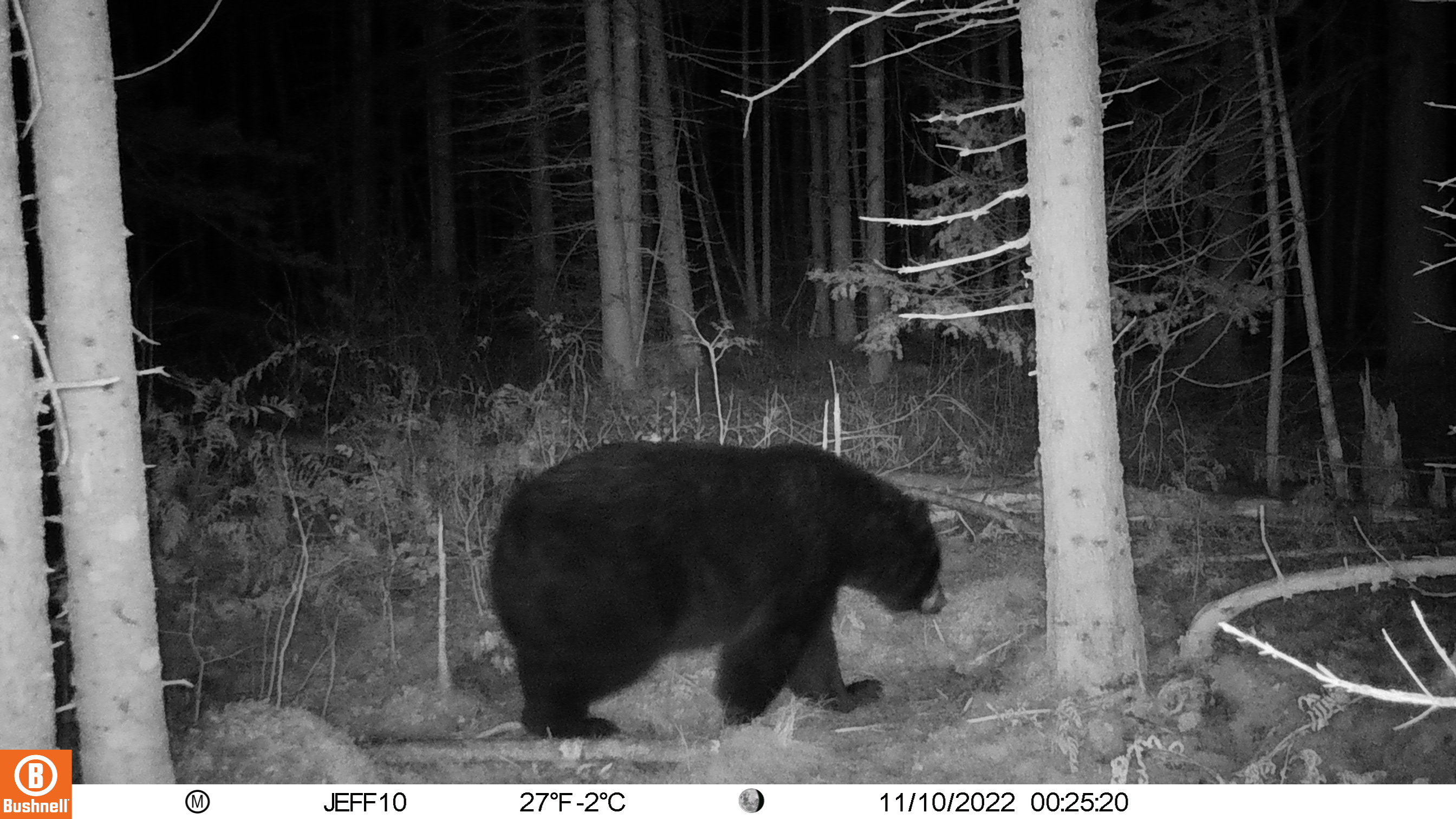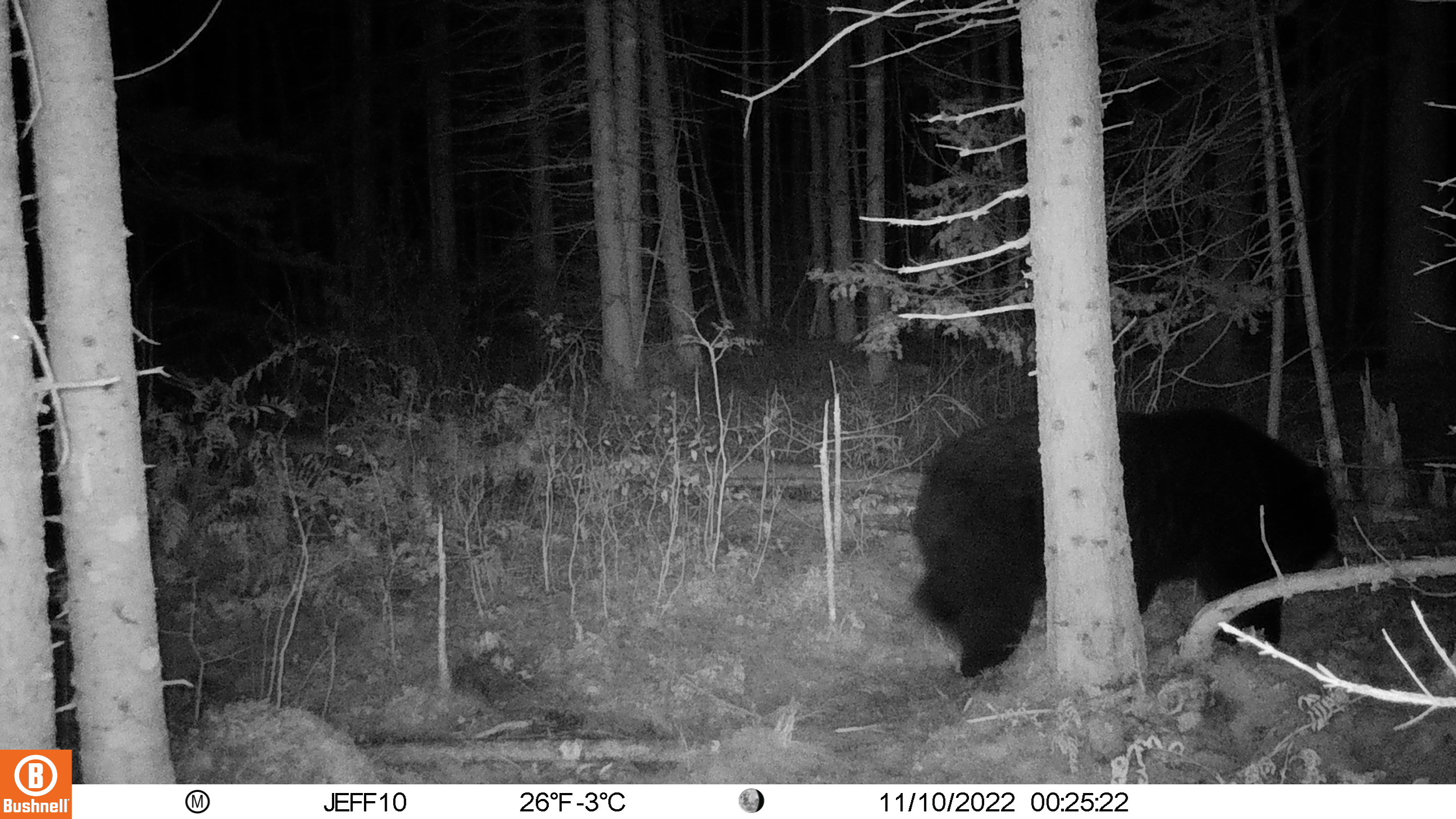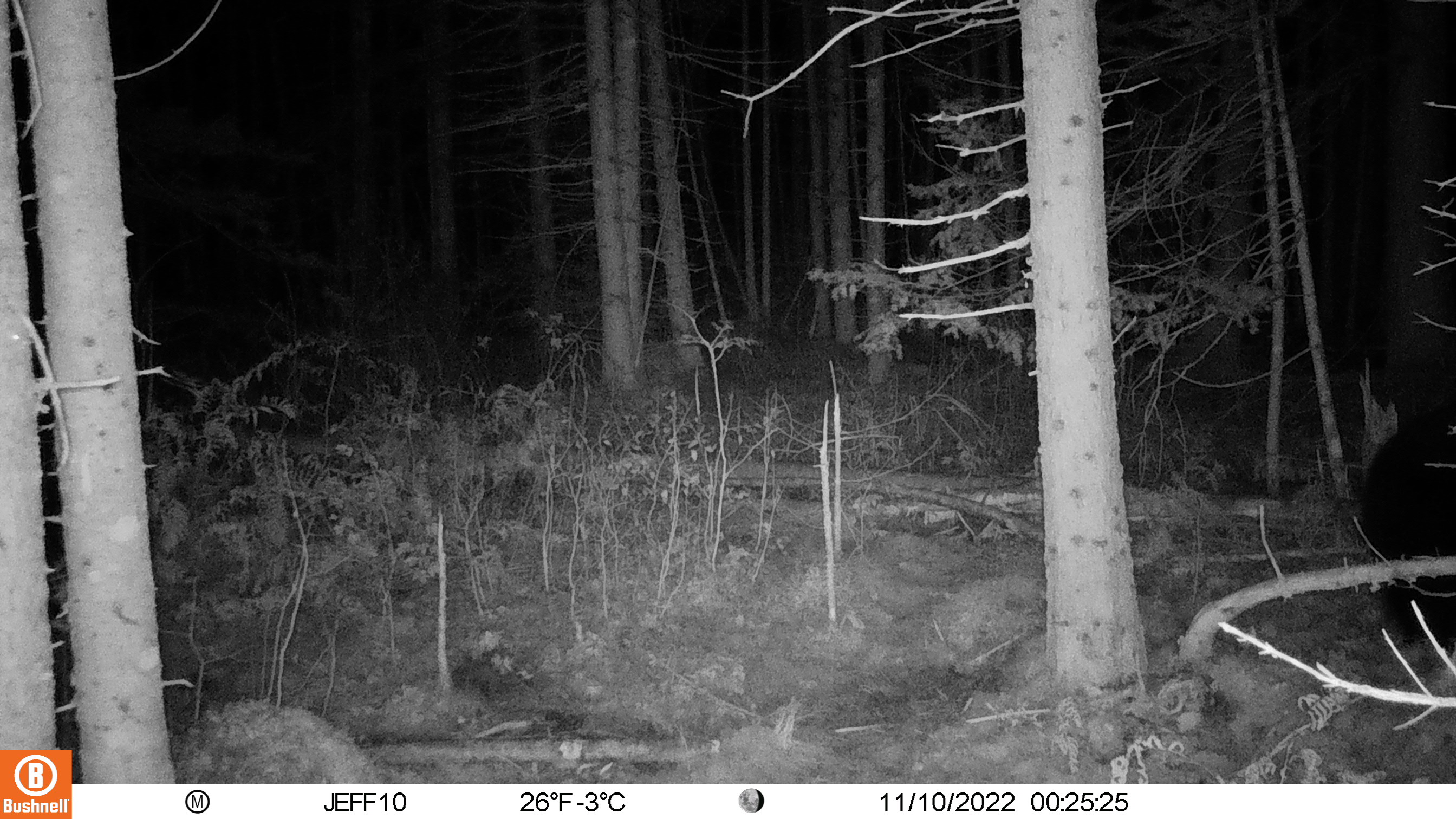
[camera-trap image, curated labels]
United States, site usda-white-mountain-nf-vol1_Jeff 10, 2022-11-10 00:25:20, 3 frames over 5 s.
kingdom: Animalia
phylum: Chordata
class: Mammalia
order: Carnivora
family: Ursidae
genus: Ursus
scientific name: Ursus americanus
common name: black bear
Black bear (Ursus americanus).